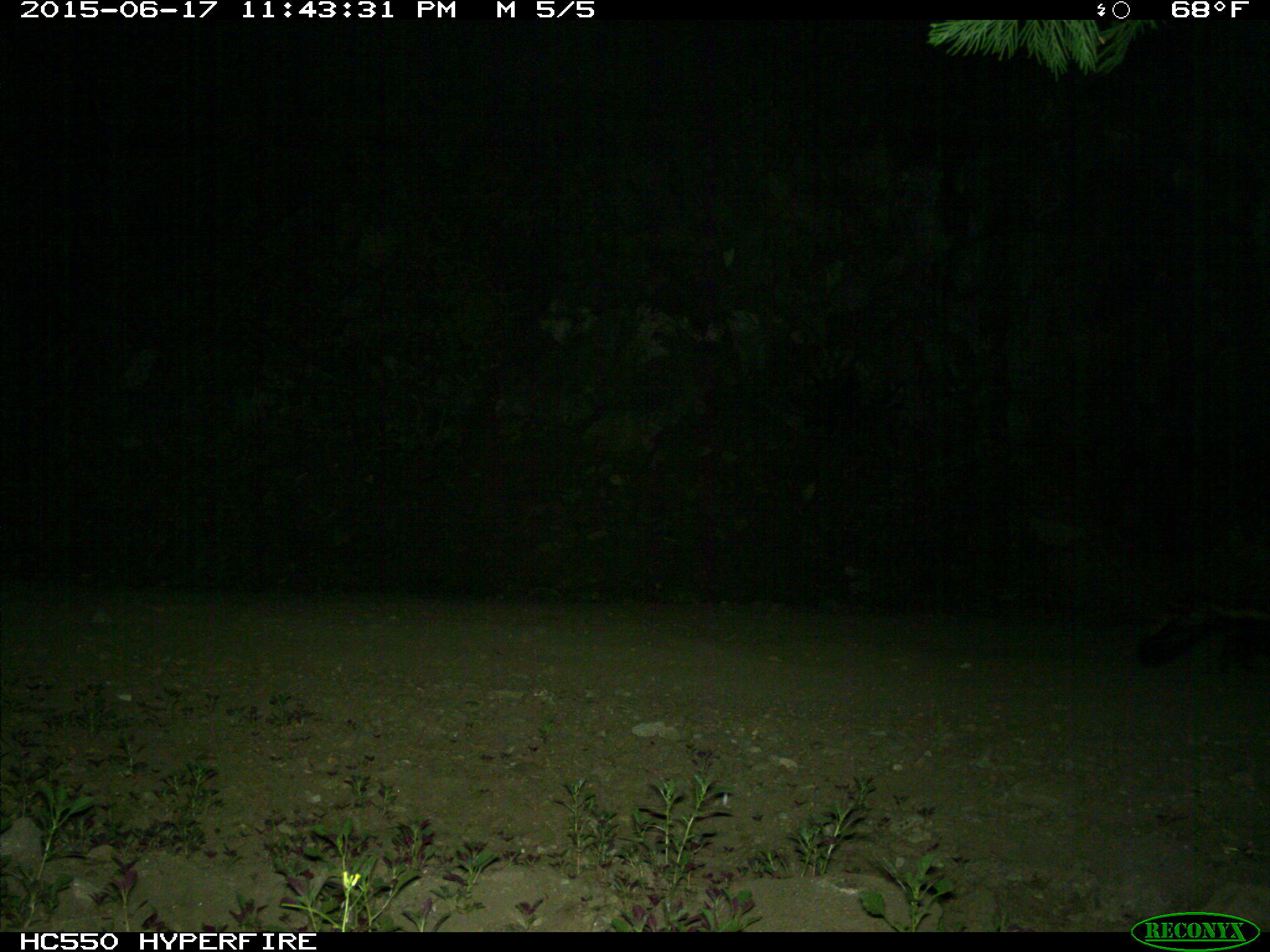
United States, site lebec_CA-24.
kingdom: Animalia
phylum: Chordata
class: Mammalia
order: Carnivora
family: Mephitidae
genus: Mephitis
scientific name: Mephitis mephitis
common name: striped skunk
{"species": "Mephitis mephitis (striped skunk)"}